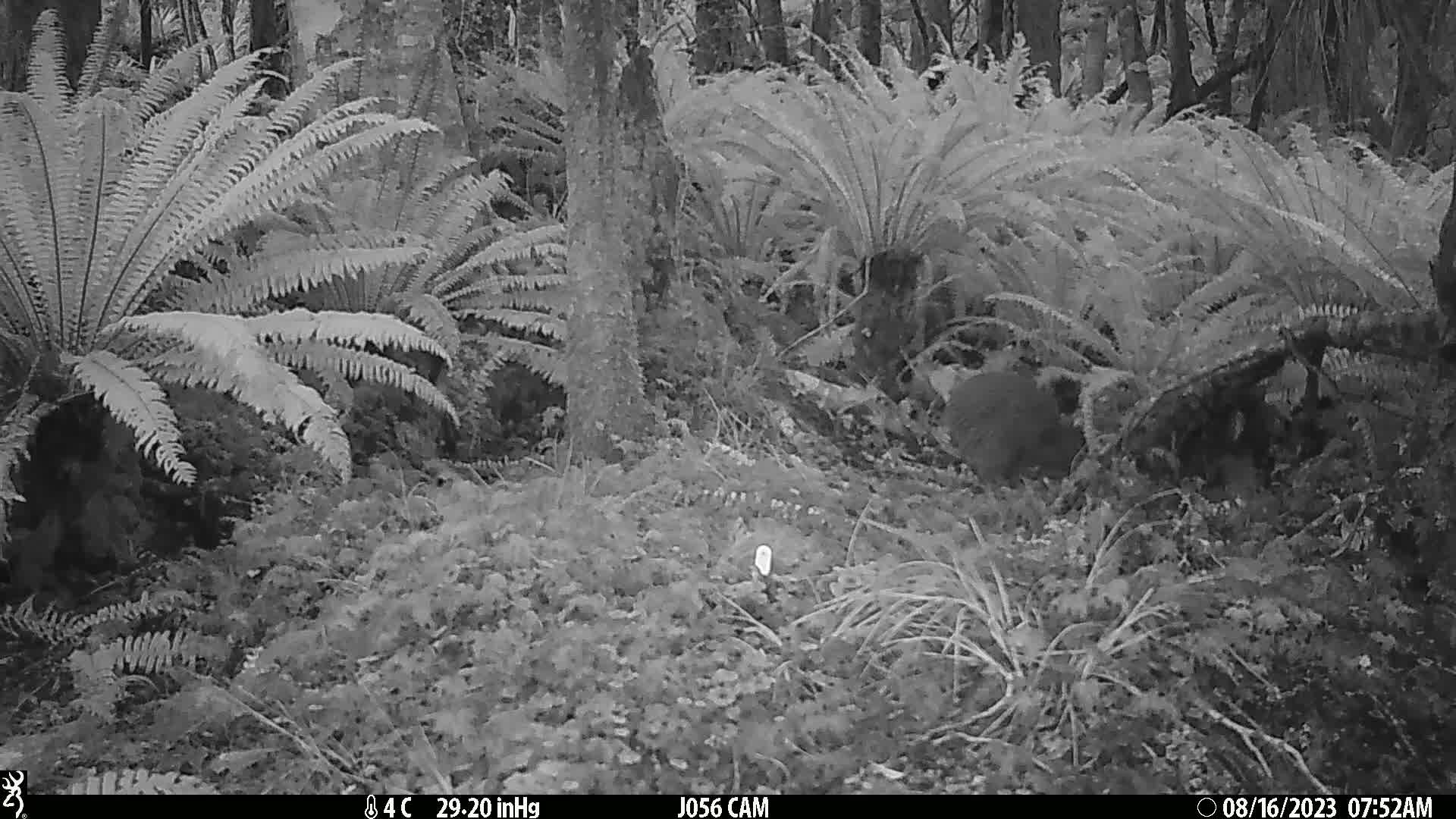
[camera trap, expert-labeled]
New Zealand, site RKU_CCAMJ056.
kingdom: Animalia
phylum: Chordata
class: Aves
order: Apterygiformes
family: Apterygidae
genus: Apteryx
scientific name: Apteryx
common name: kiwi